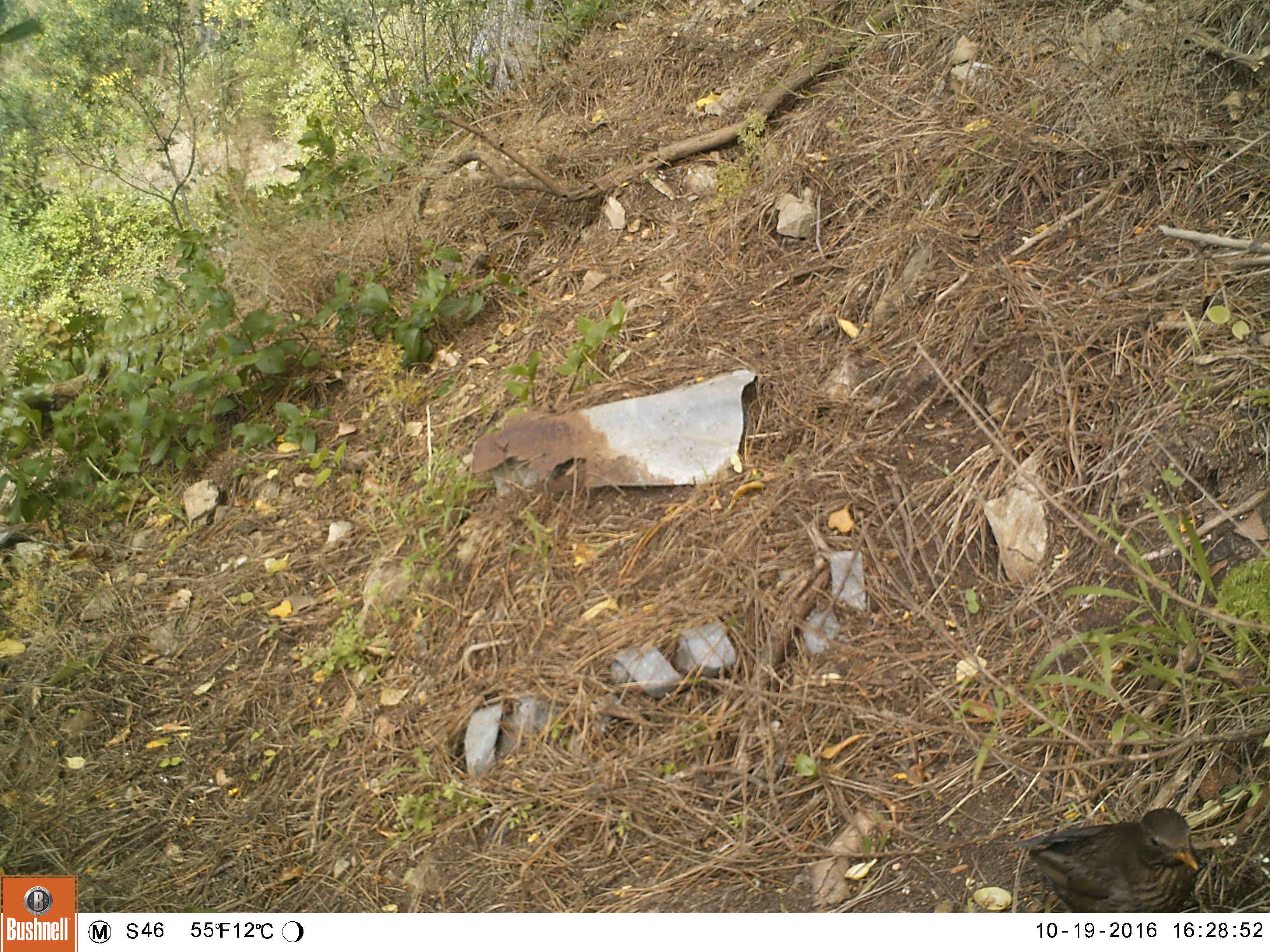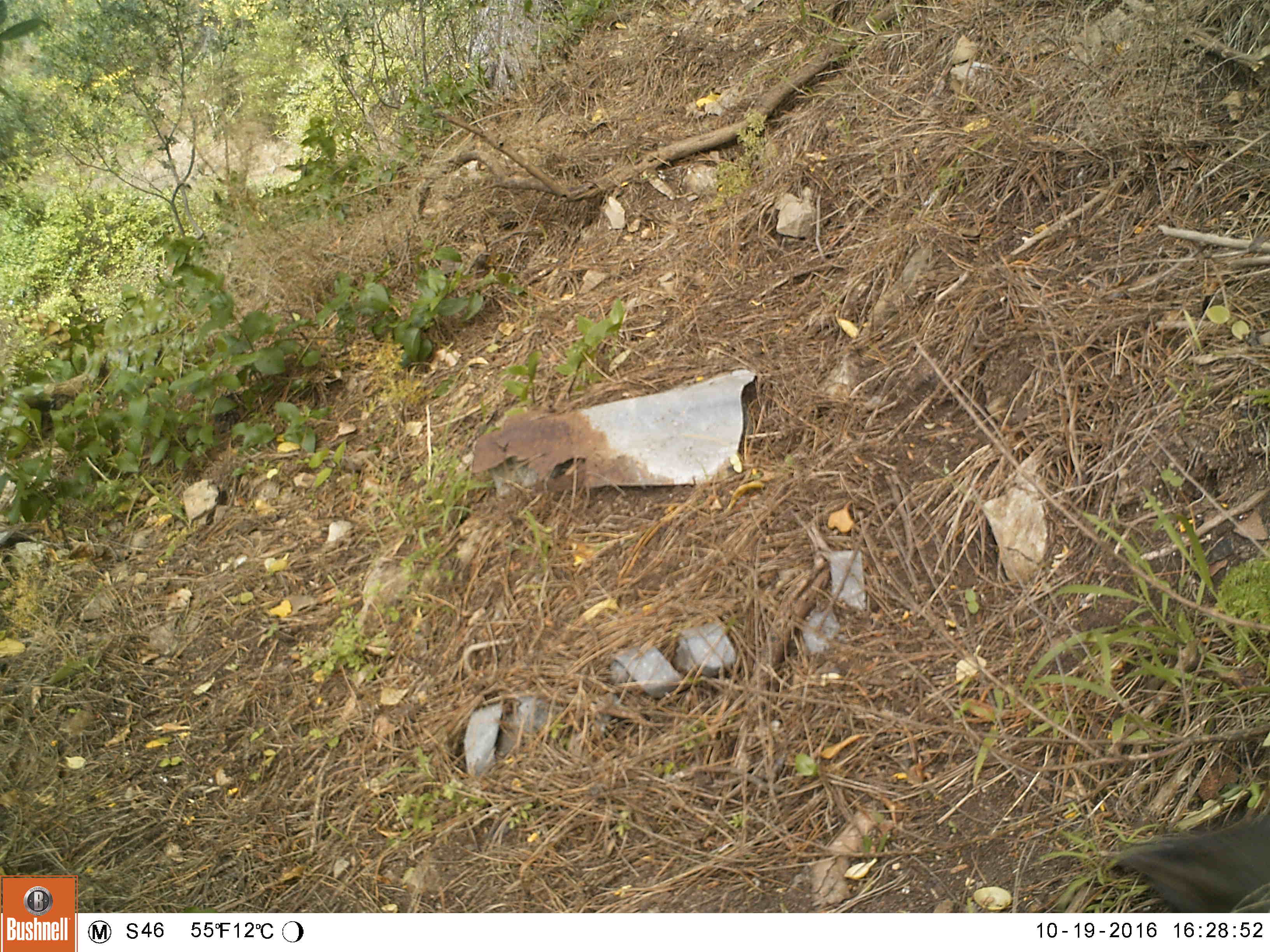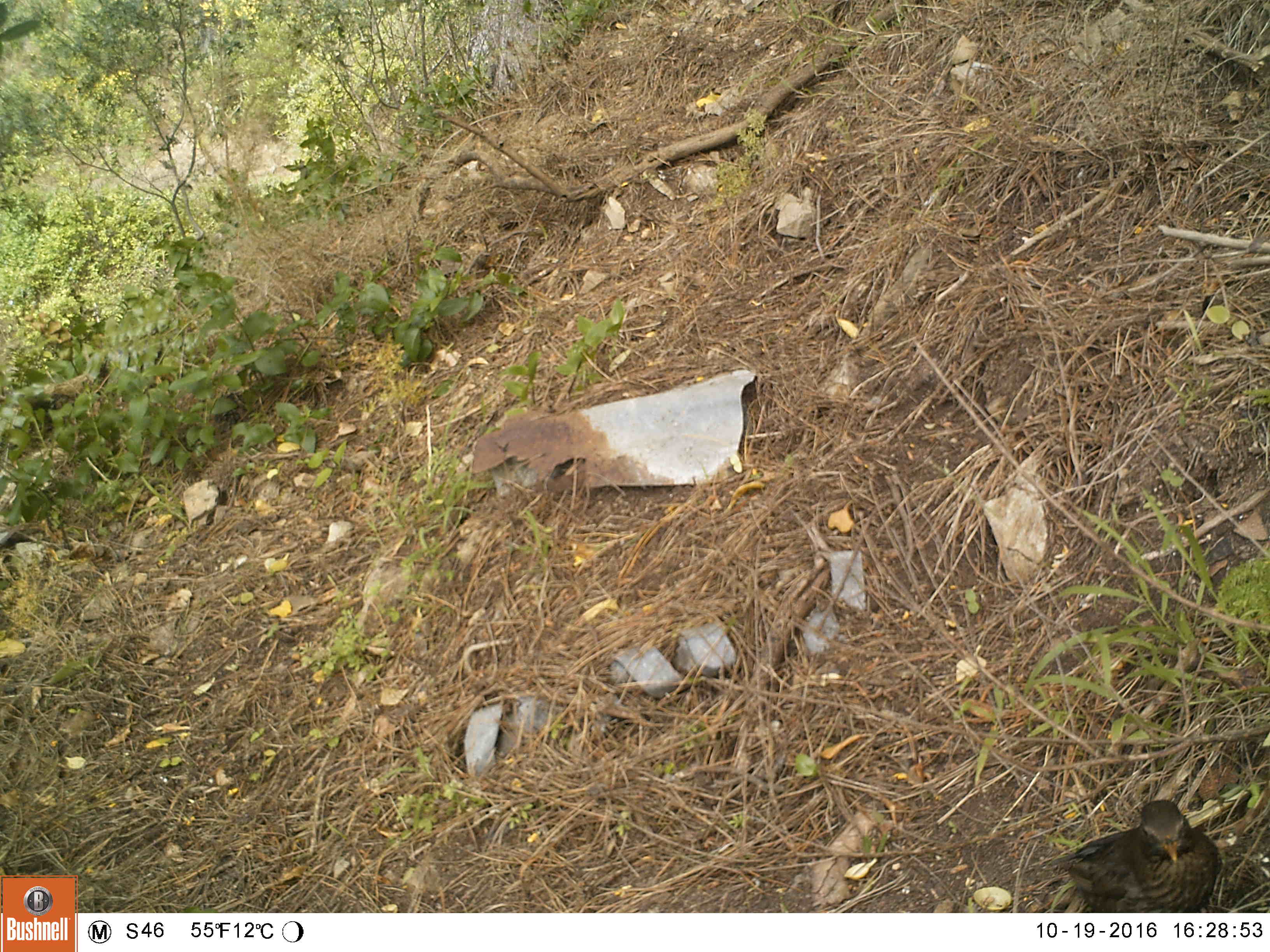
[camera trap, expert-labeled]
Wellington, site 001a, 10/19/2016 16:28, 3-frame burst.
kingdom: Animalia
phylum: Chordata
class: Aves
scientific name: Aves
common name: bird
Bird (Aves).